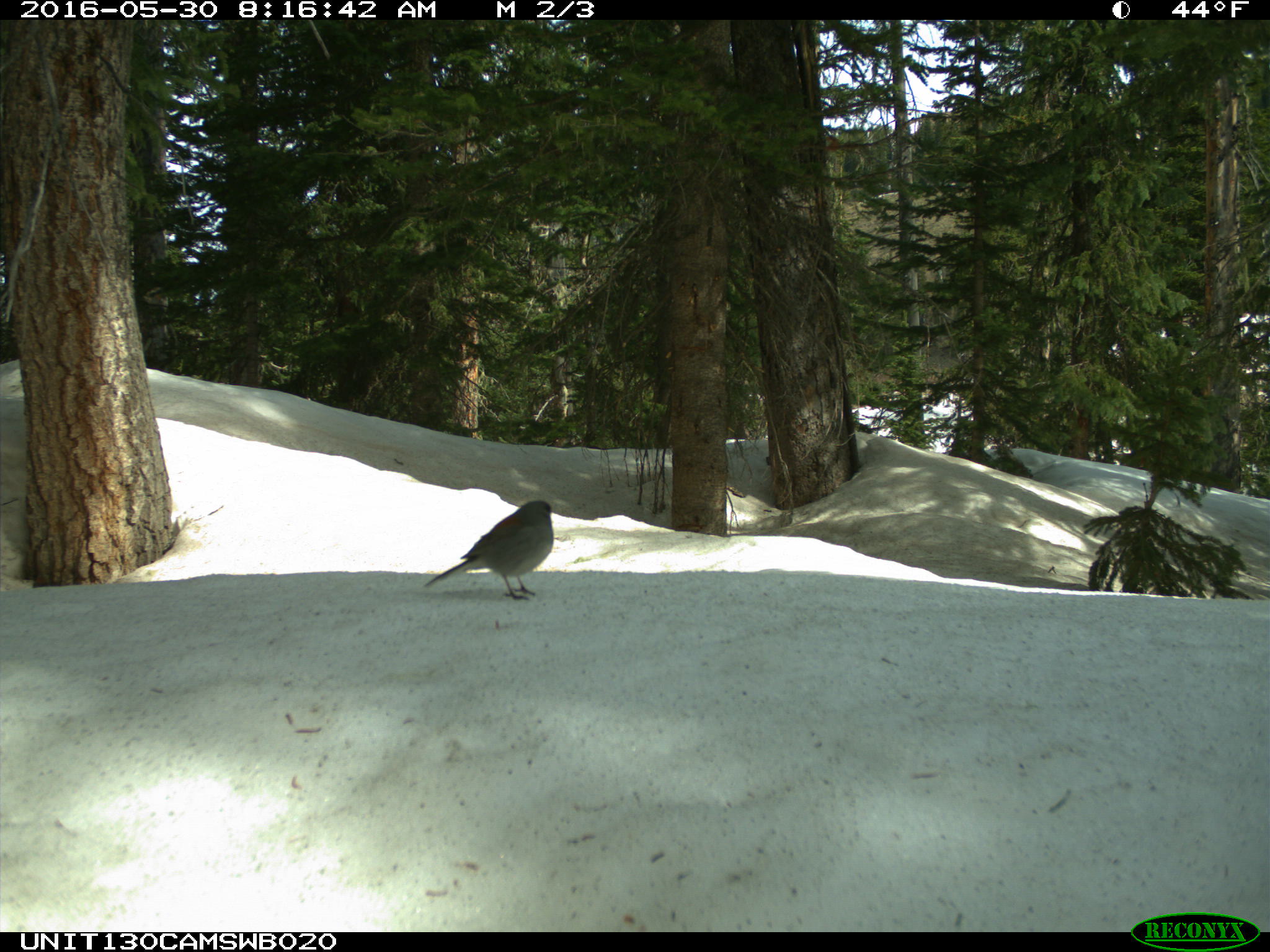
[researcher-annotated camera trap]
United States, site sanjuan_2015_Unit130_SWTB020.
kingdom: Animalia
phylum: Chordata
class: Aves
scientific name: Aves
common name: birds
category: unidentified bird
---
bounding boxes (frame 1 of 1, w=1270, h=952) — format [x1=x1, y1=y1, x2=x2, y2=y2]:
animal: [x1=424, y1=500, x2=554, y2=600]